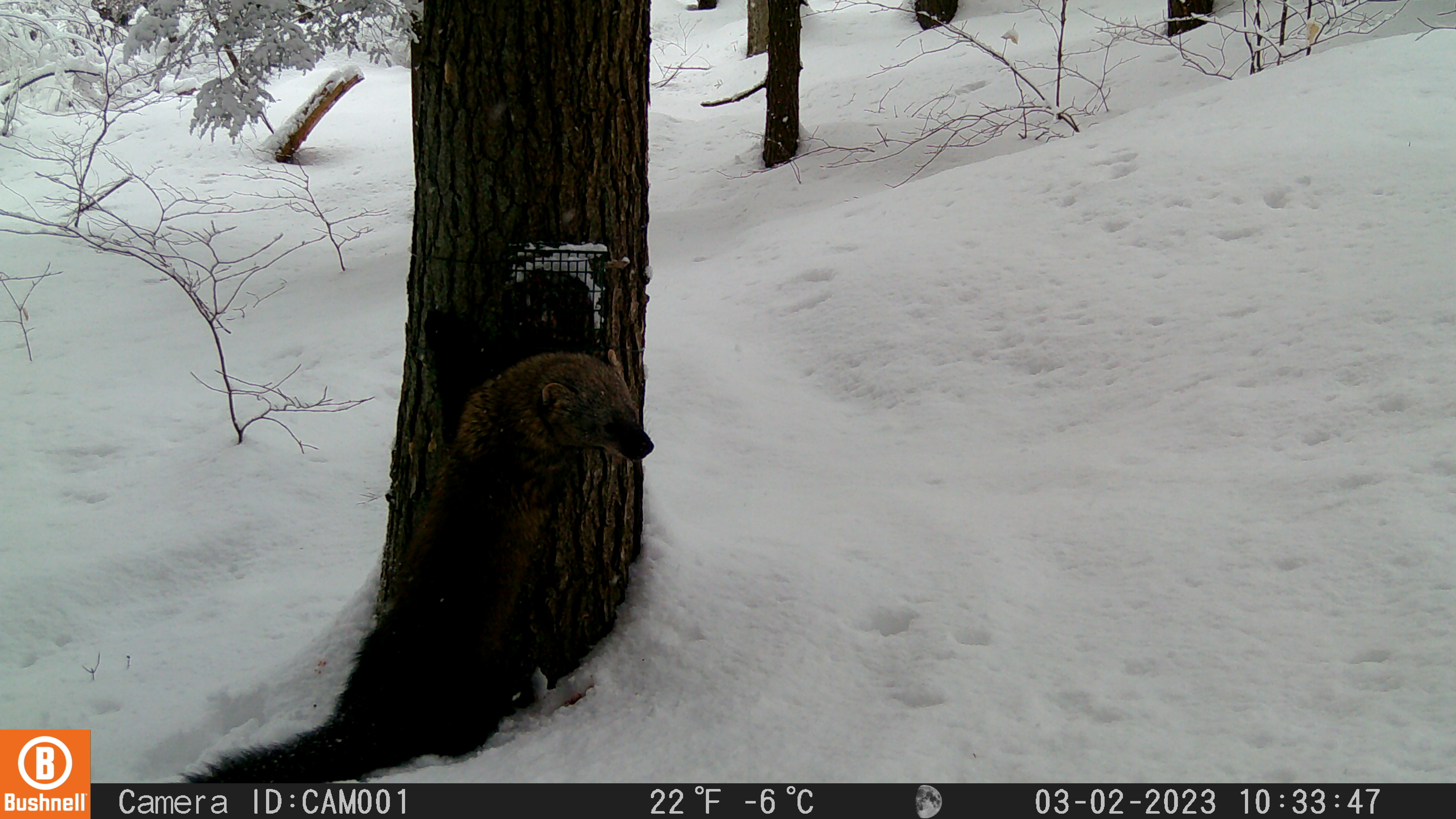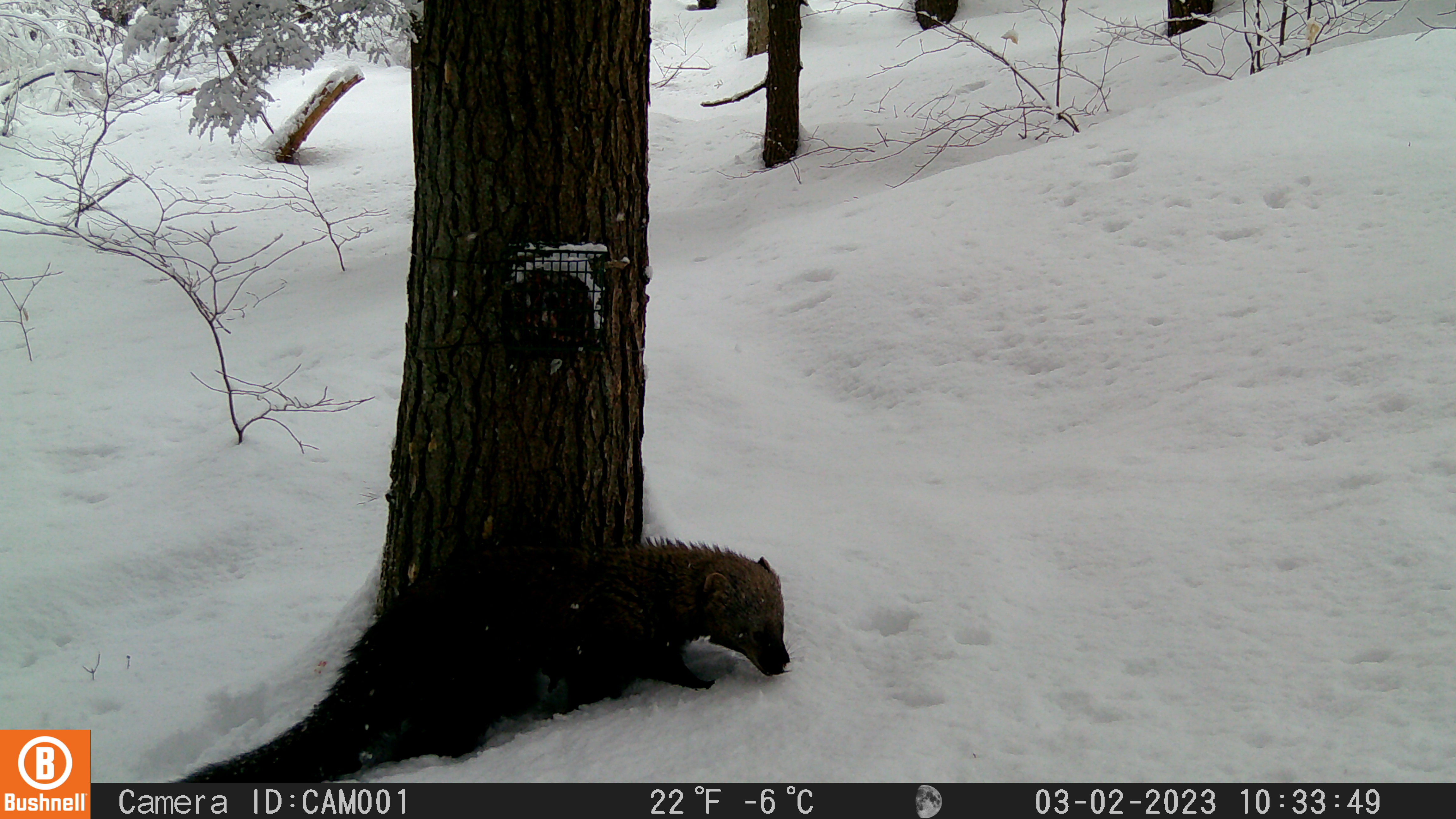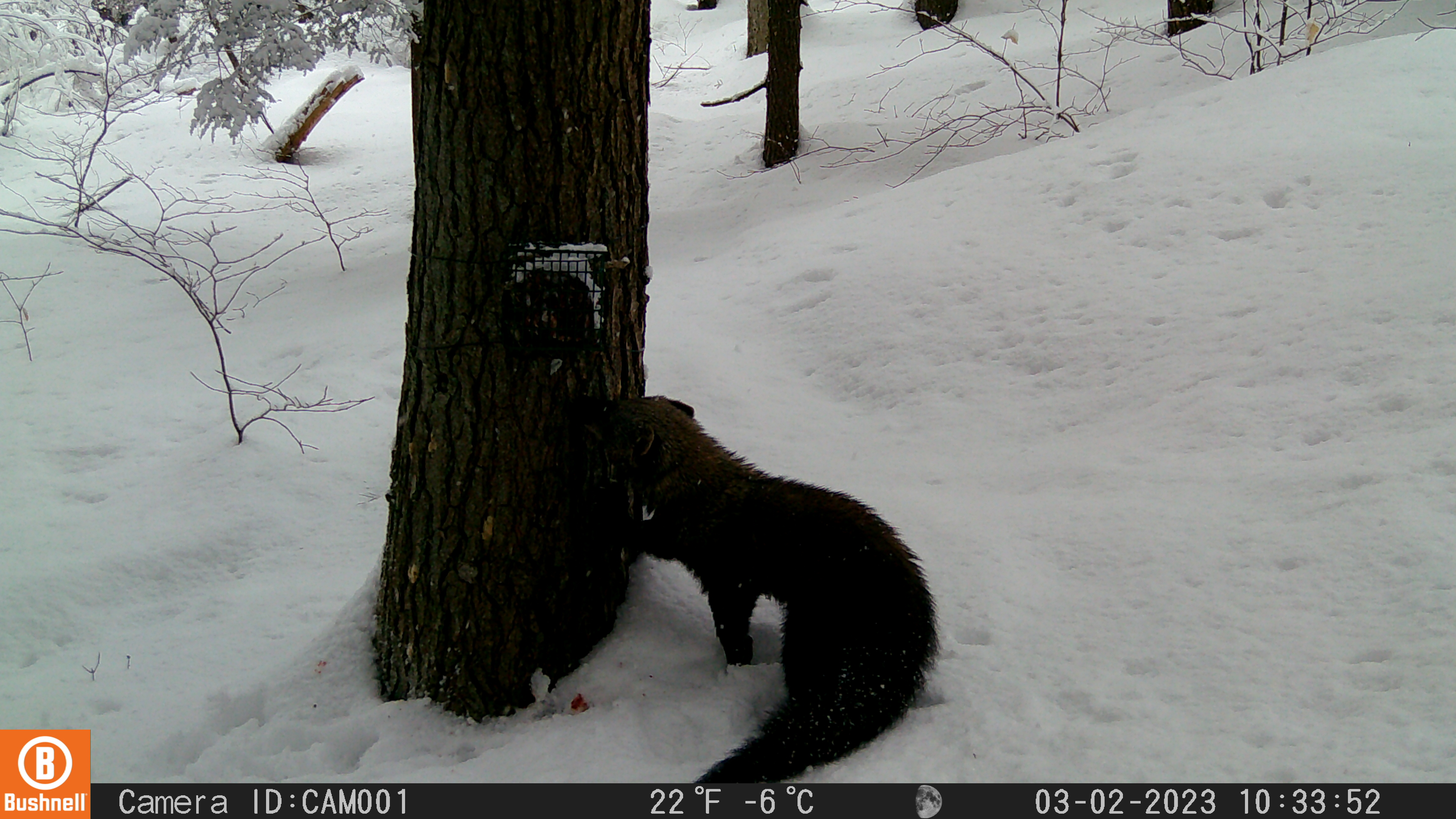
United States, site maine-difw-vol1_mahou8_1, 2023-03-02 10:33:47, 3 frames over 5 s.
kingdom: Animalia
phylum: Chordata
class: Mammalia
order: Carnivora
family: Mustelidae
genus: Pekania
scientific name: Pekania pennanti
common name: fisher